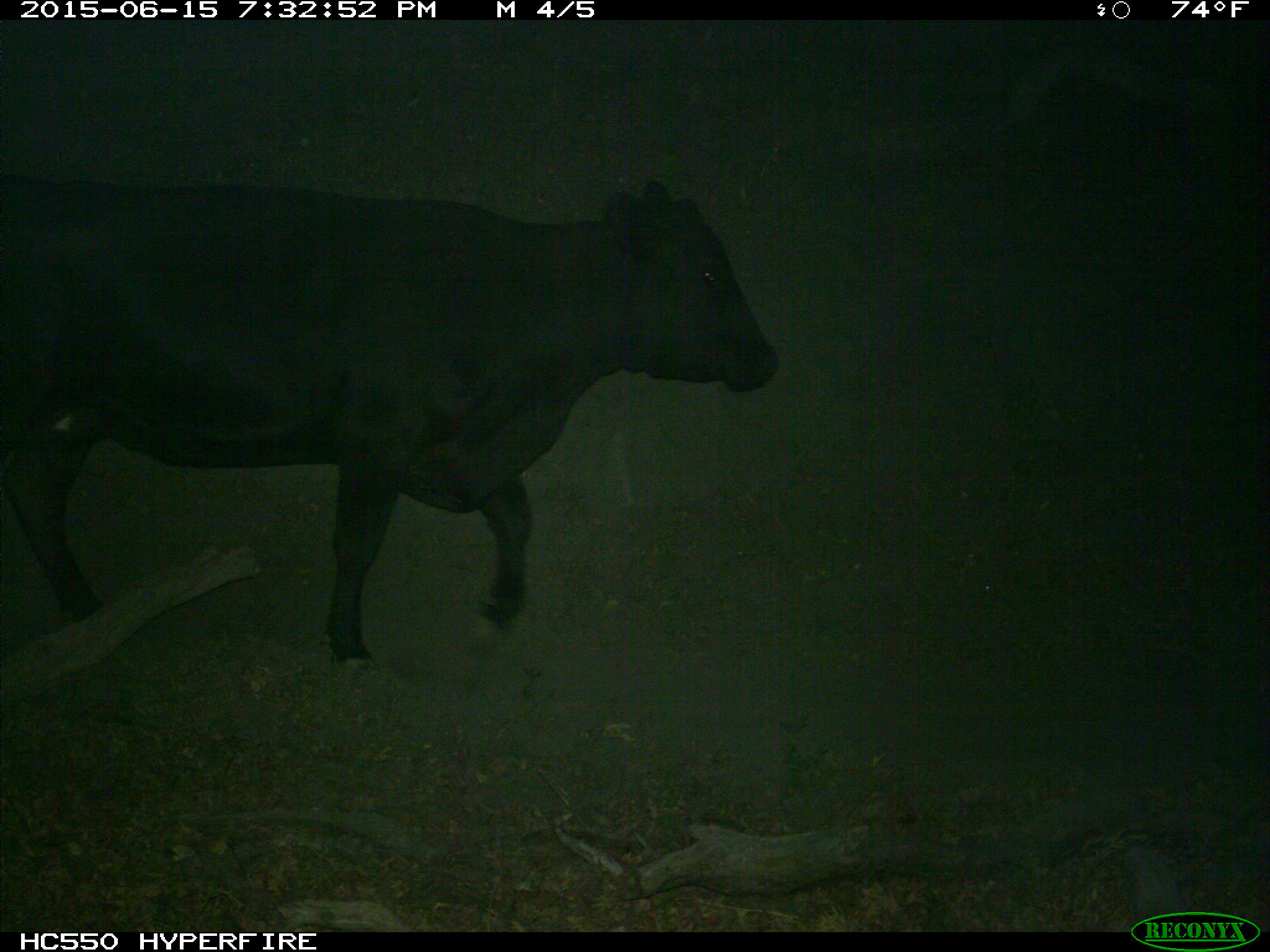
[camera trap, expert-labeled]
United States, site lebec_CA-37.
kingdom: Animalia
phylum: Chordata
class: Mammalia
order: Artiodactyla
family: Bovidae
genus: Bos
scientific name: Bos taurus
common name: domestic cow